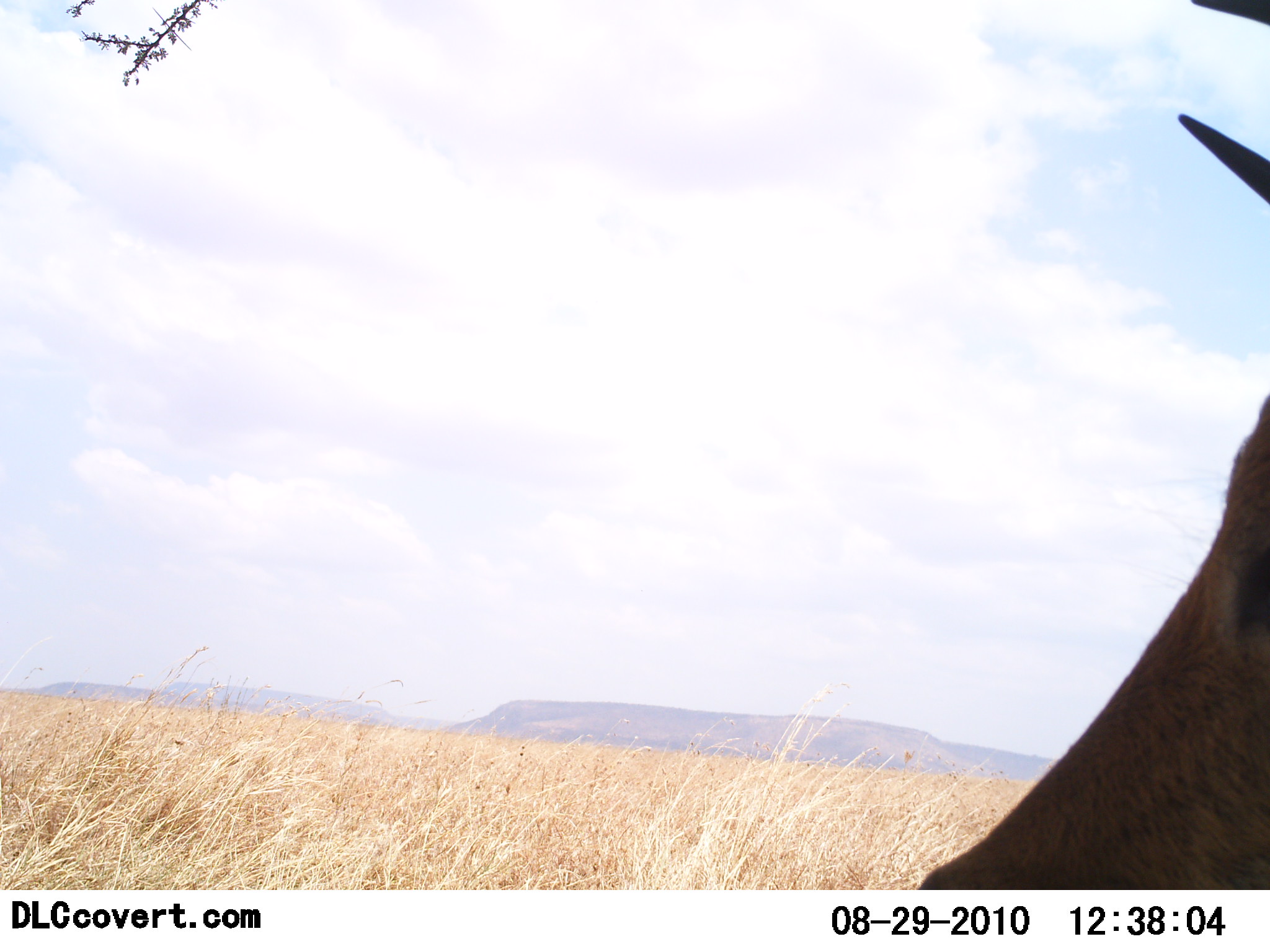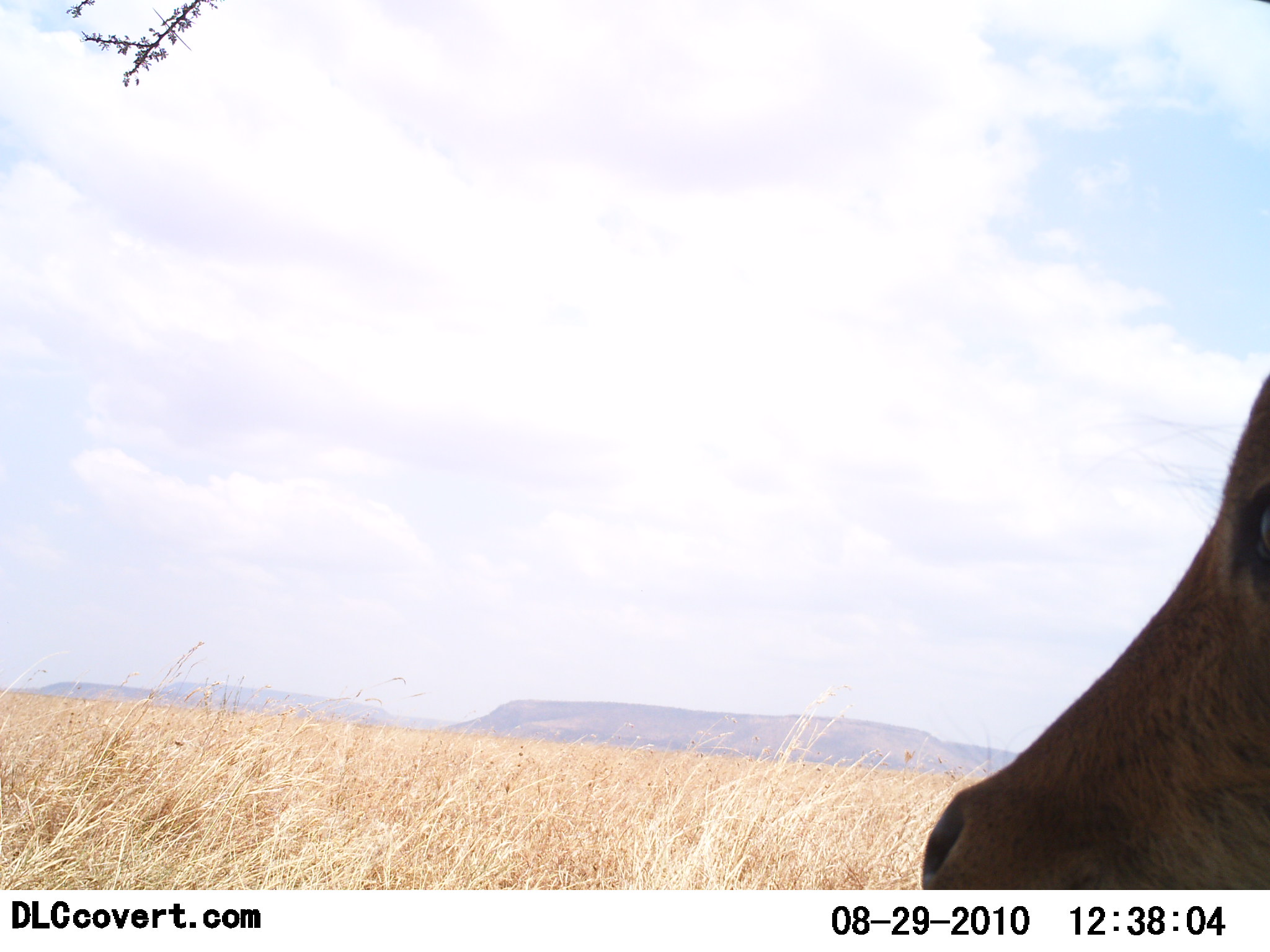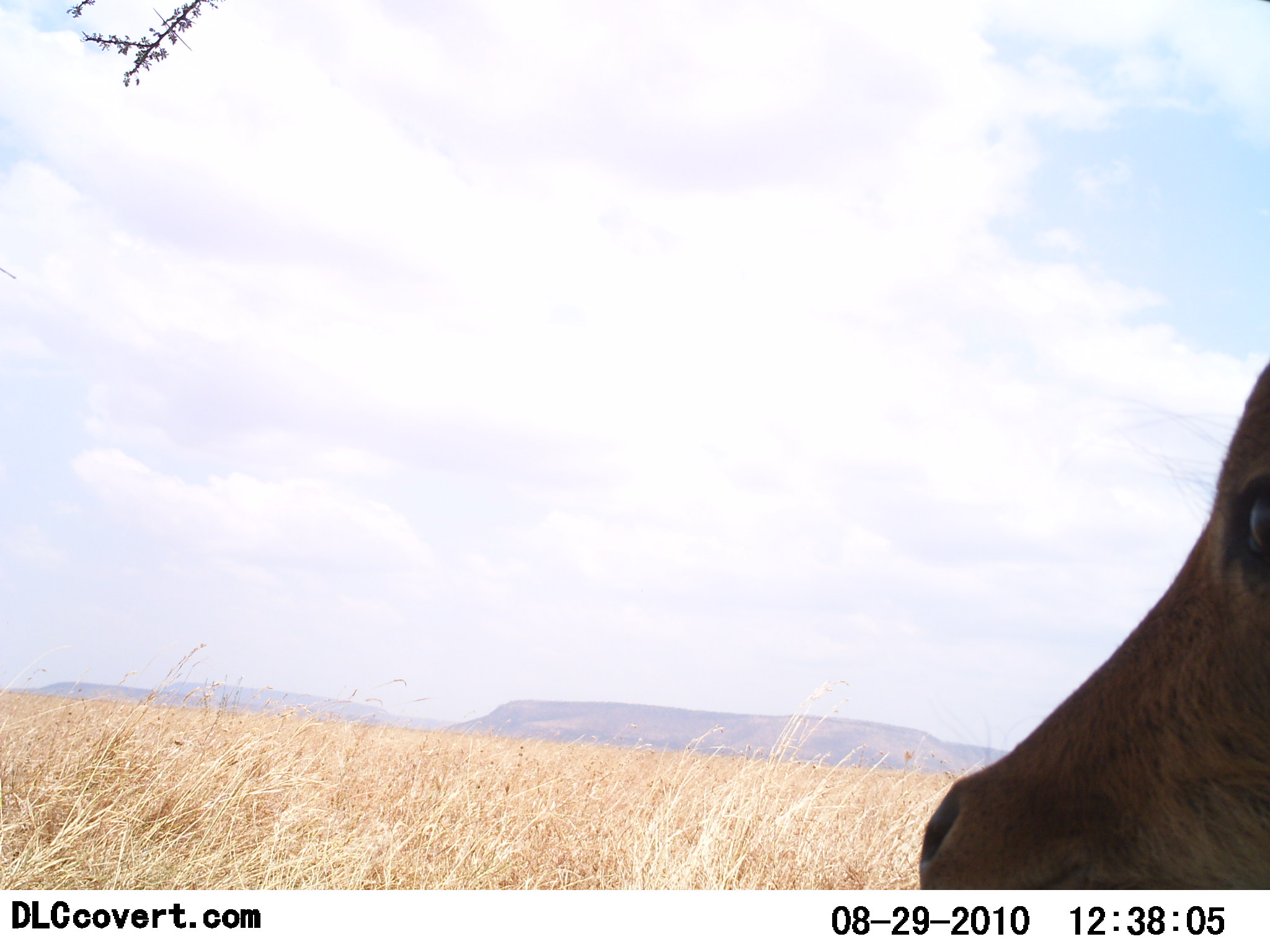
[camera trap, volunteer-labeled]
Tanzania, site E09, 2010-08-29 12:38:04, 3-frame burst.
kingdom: Animalia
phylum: Chordata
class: Mammalia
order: Artiodactyla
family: Bovidae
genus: Eudorcas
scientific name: Eudorcas thomsonii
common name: thomson's gazelle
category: gazellethomsons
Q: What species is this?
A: Gazellethomsons (thomson's gazelle) (Eudorcas thomsonii).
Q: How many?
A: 1.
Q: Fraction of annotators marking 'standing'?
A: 75%.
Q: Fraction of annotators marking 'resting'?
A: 25%.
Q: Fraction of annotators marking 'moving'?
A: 0%.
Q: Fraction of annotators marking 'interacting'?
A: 0%.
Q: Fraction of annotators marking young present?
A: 0%.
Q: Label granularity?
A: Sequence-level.